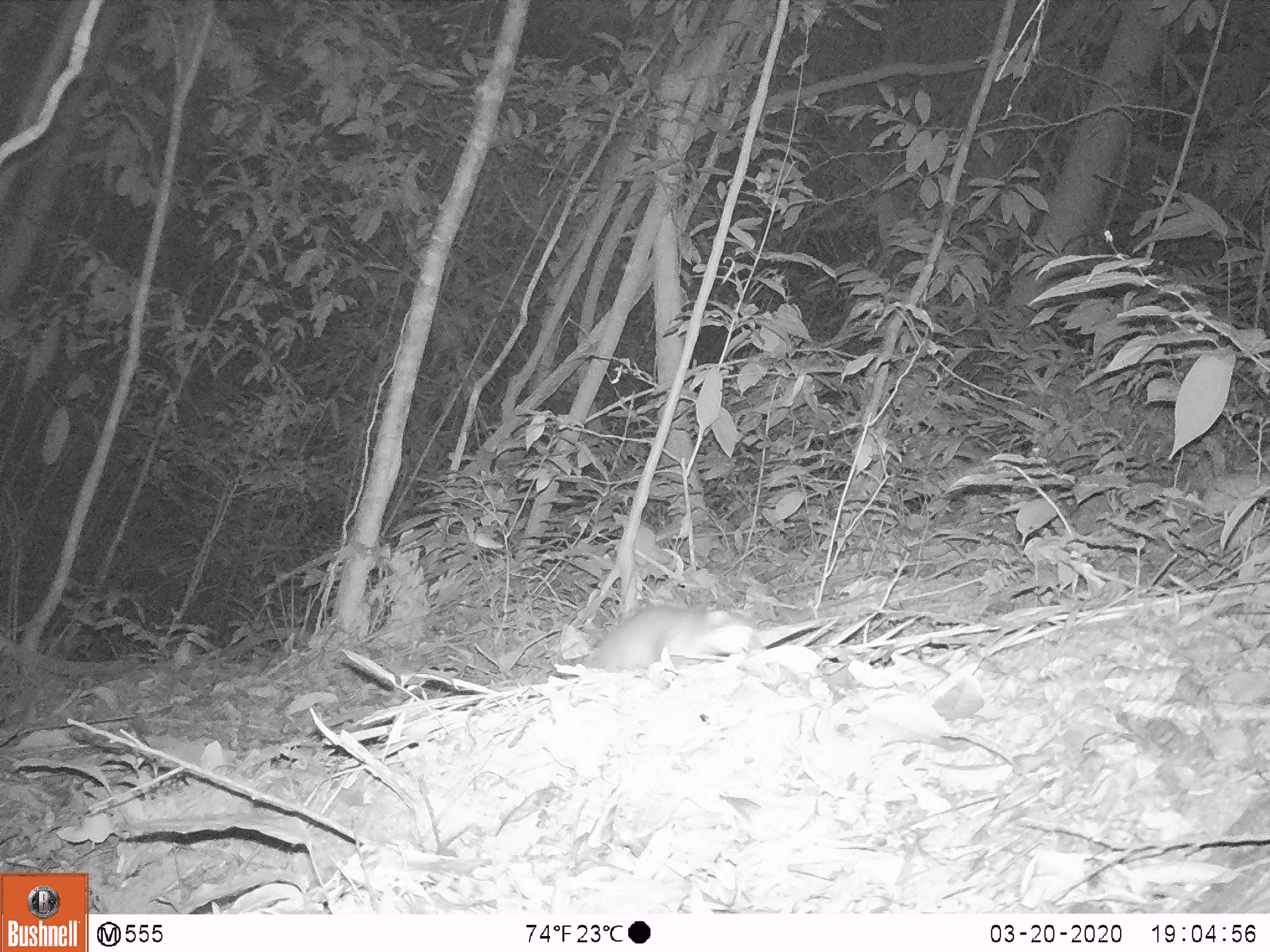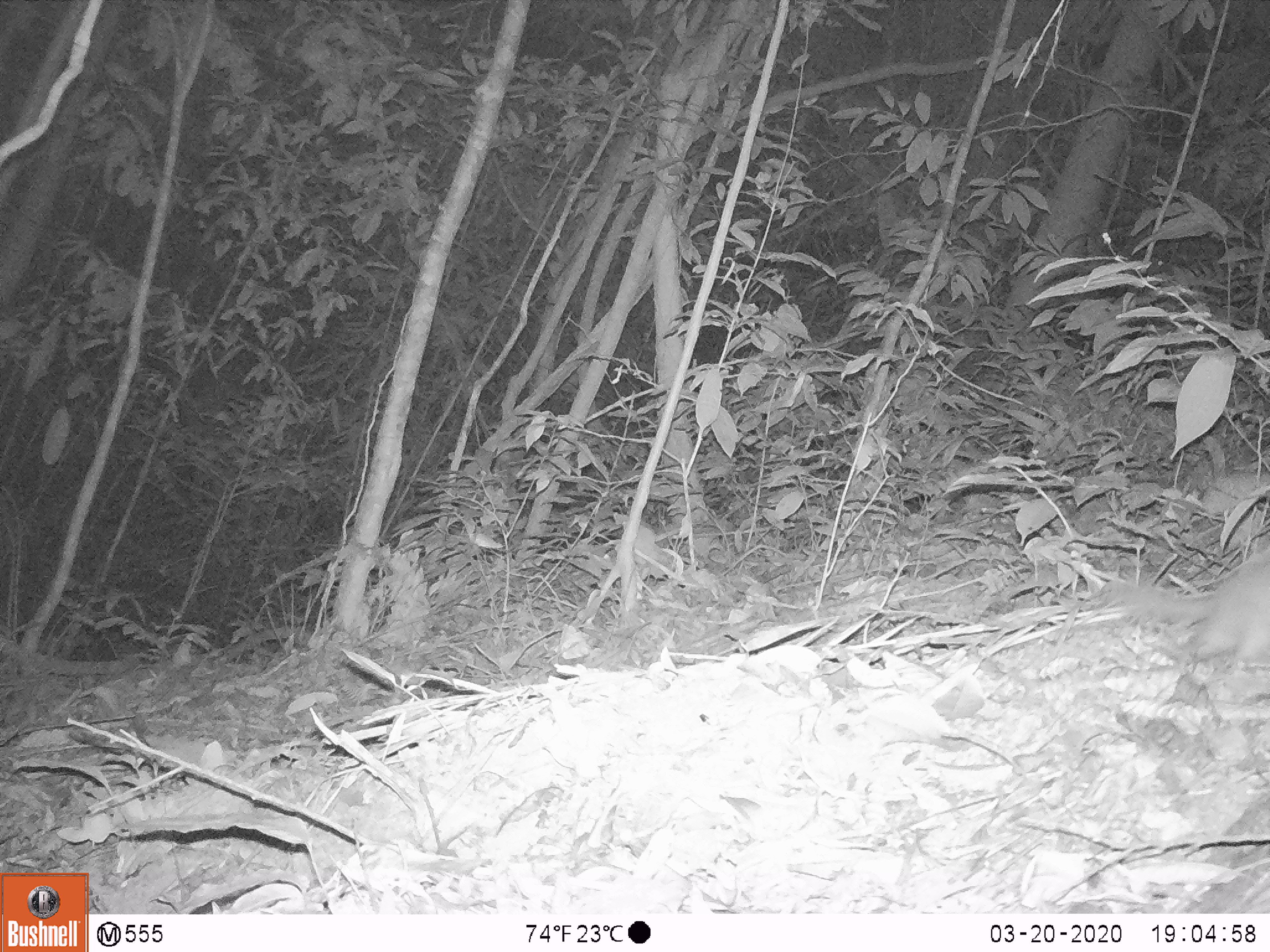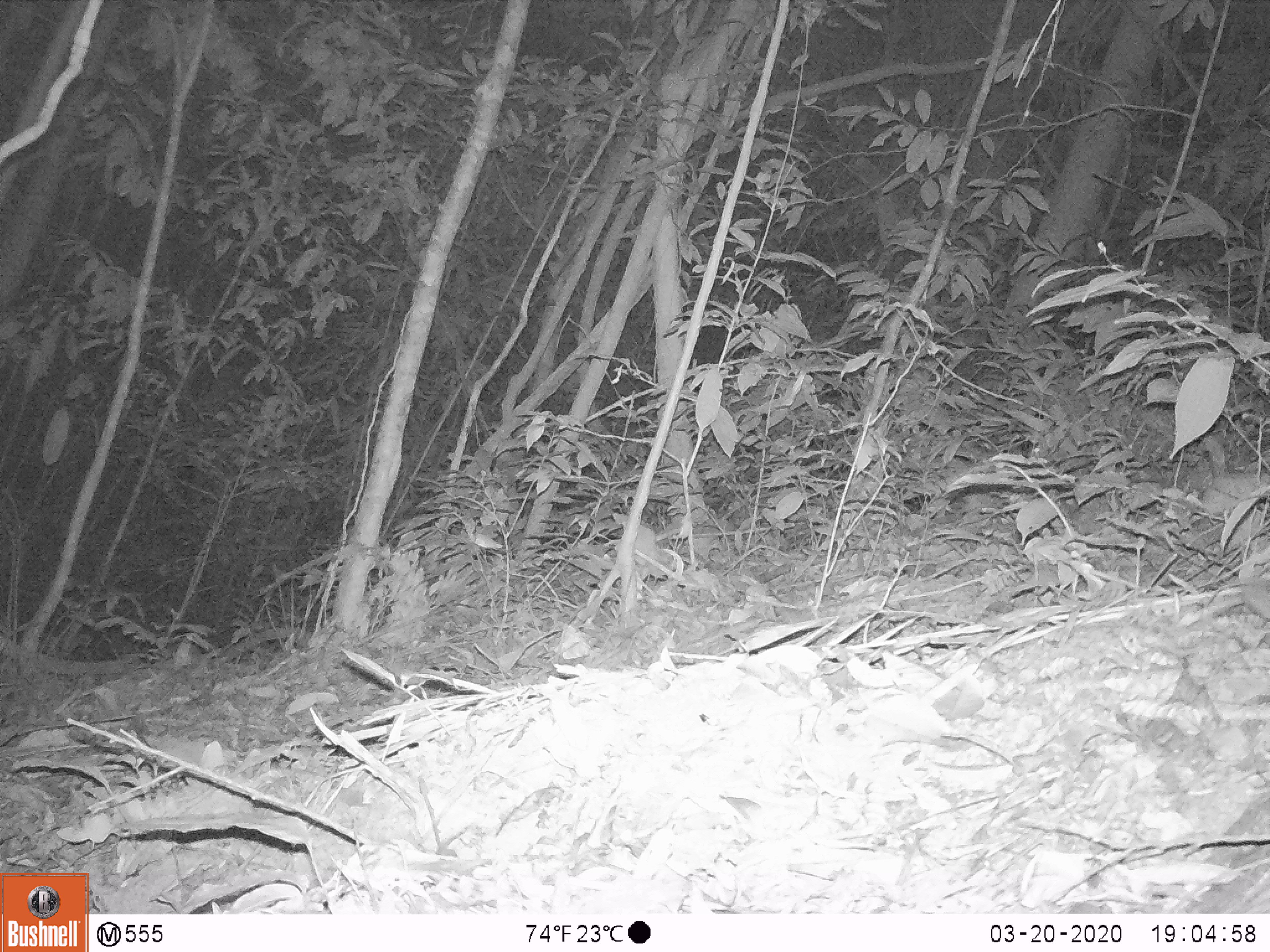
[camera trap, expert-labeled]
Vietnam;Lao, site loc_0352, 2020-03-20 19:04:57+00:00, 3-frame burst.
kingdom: Animalia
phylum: Chordata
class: Mammalia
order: Carnivora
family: Mustelidae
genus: Melogale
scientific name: Melogale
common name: ferret badger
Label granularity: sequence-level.